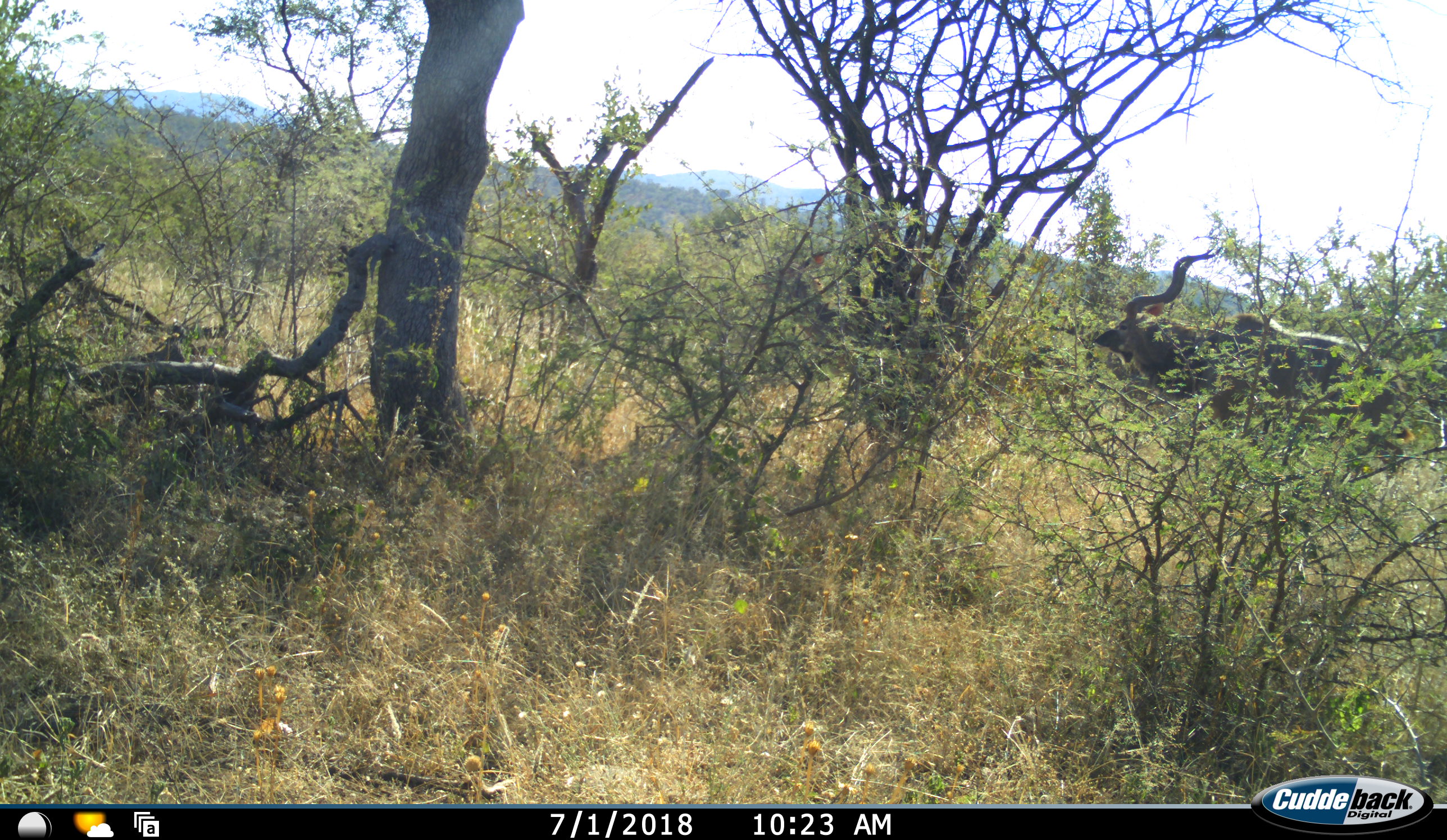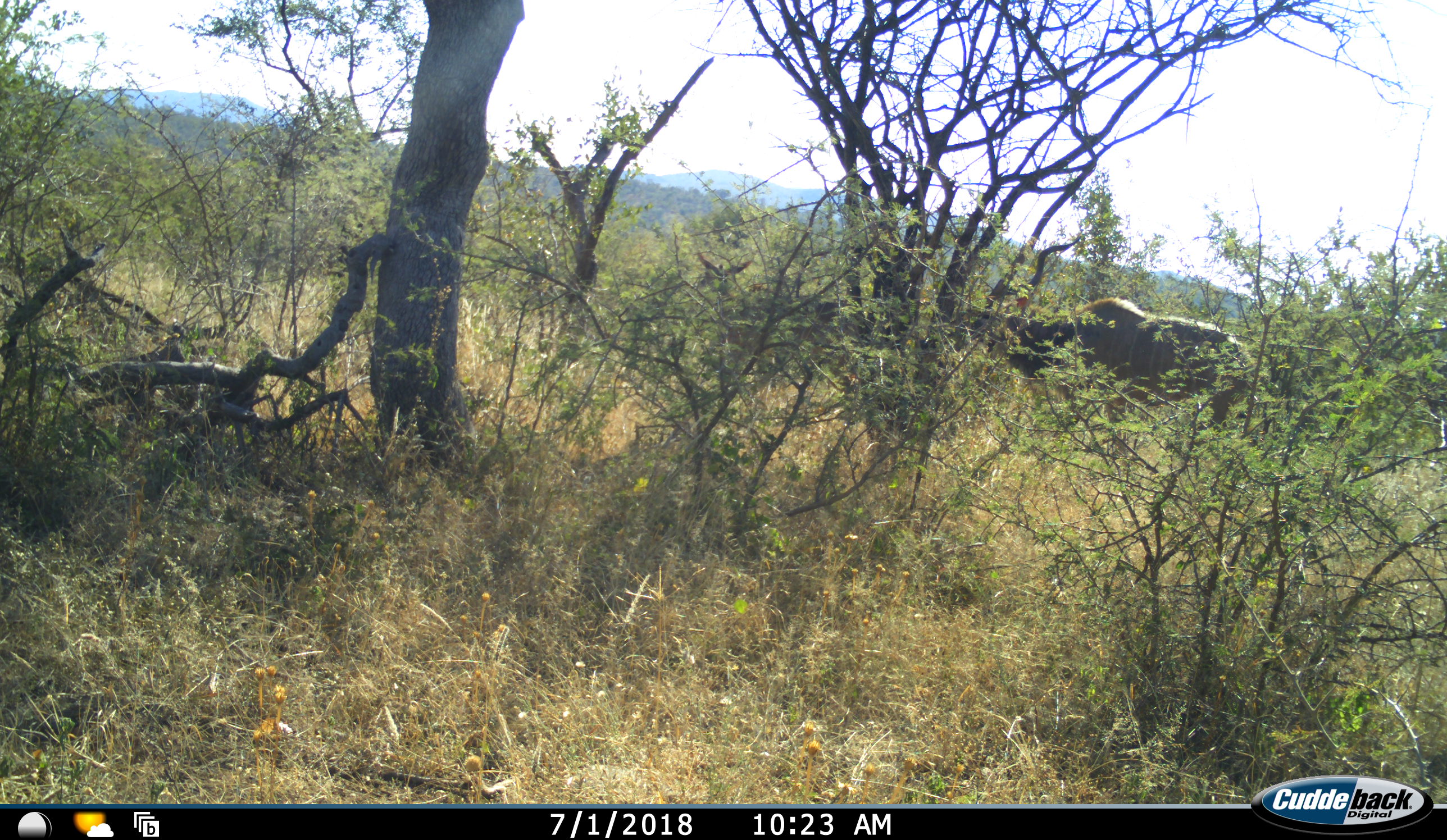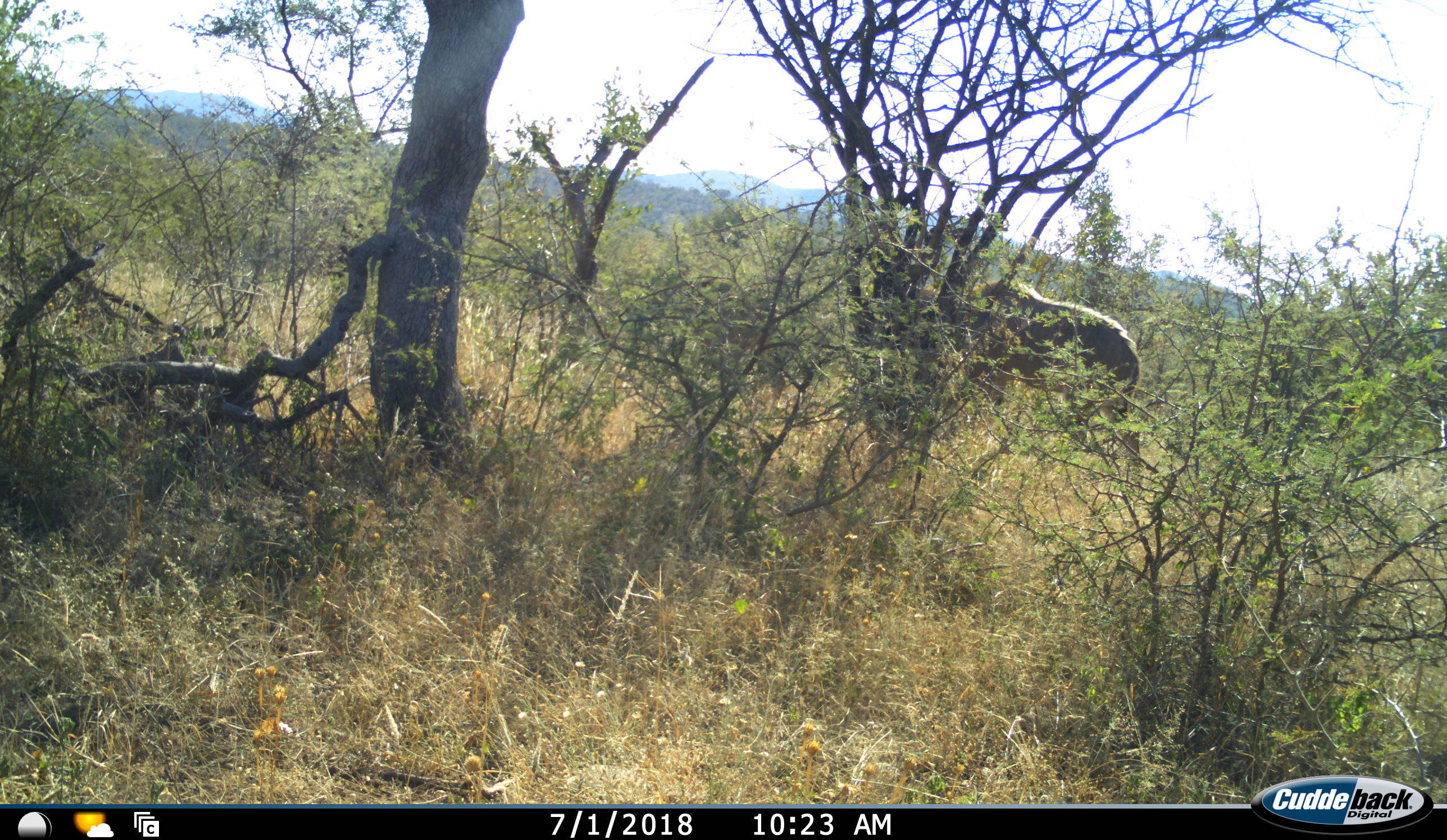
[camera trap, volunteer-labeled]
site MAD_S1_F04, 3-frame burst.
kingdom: Animalia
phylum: Chordata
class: Mammalia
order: Artiodactyla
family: Bovidae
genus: Tragelaphus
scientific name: Tragelaphus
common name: kudu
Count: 2.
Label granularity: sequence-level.